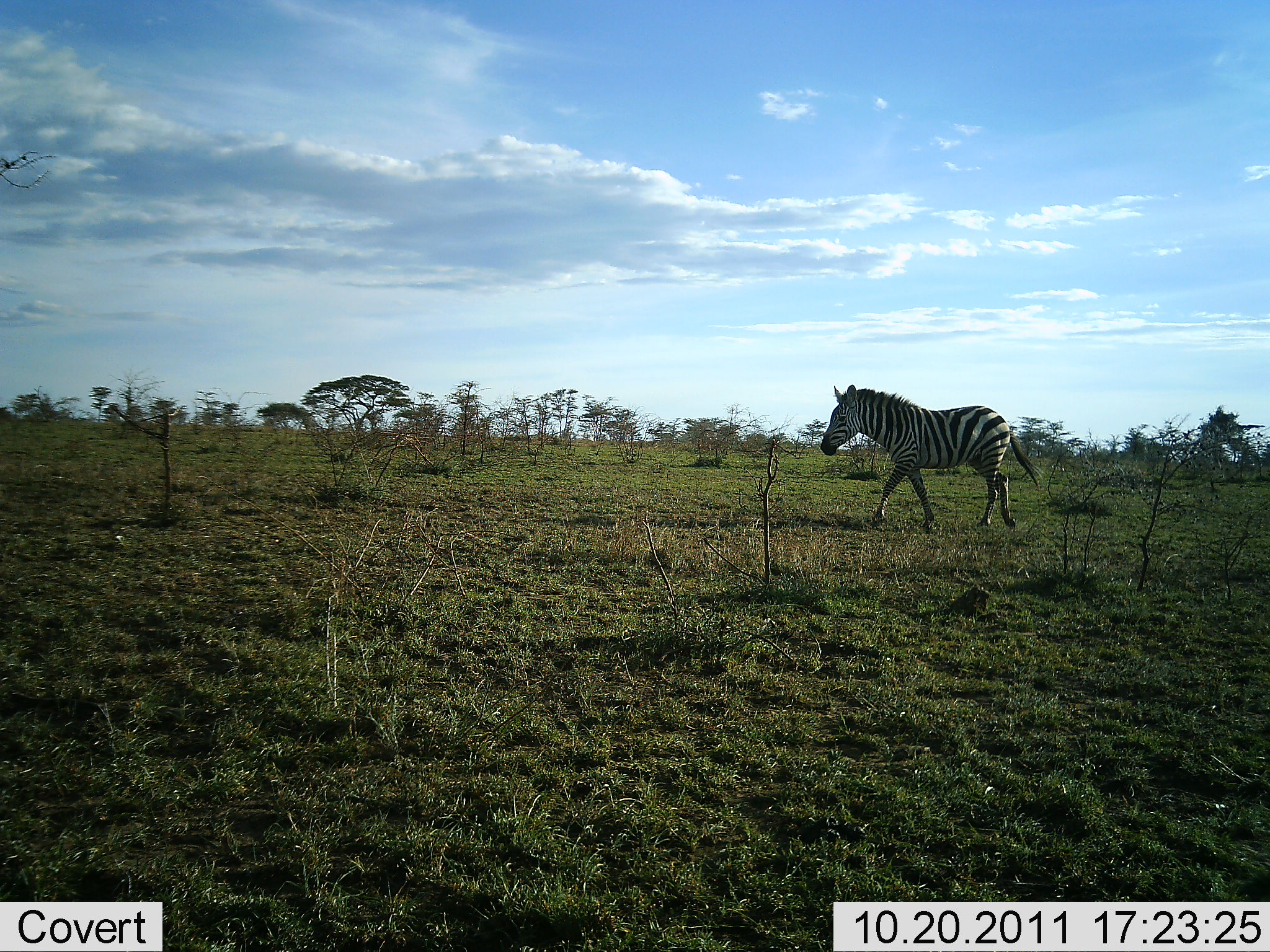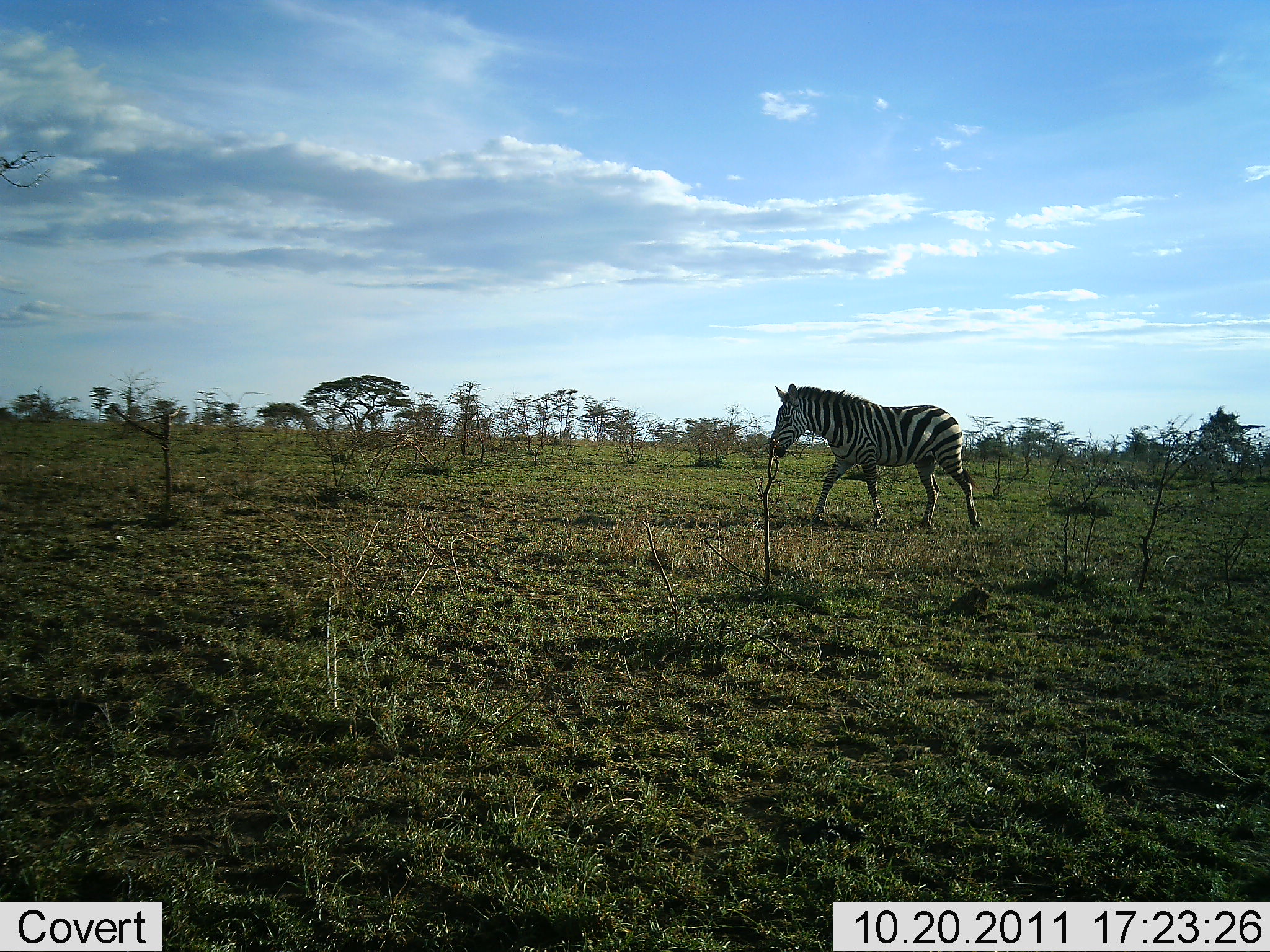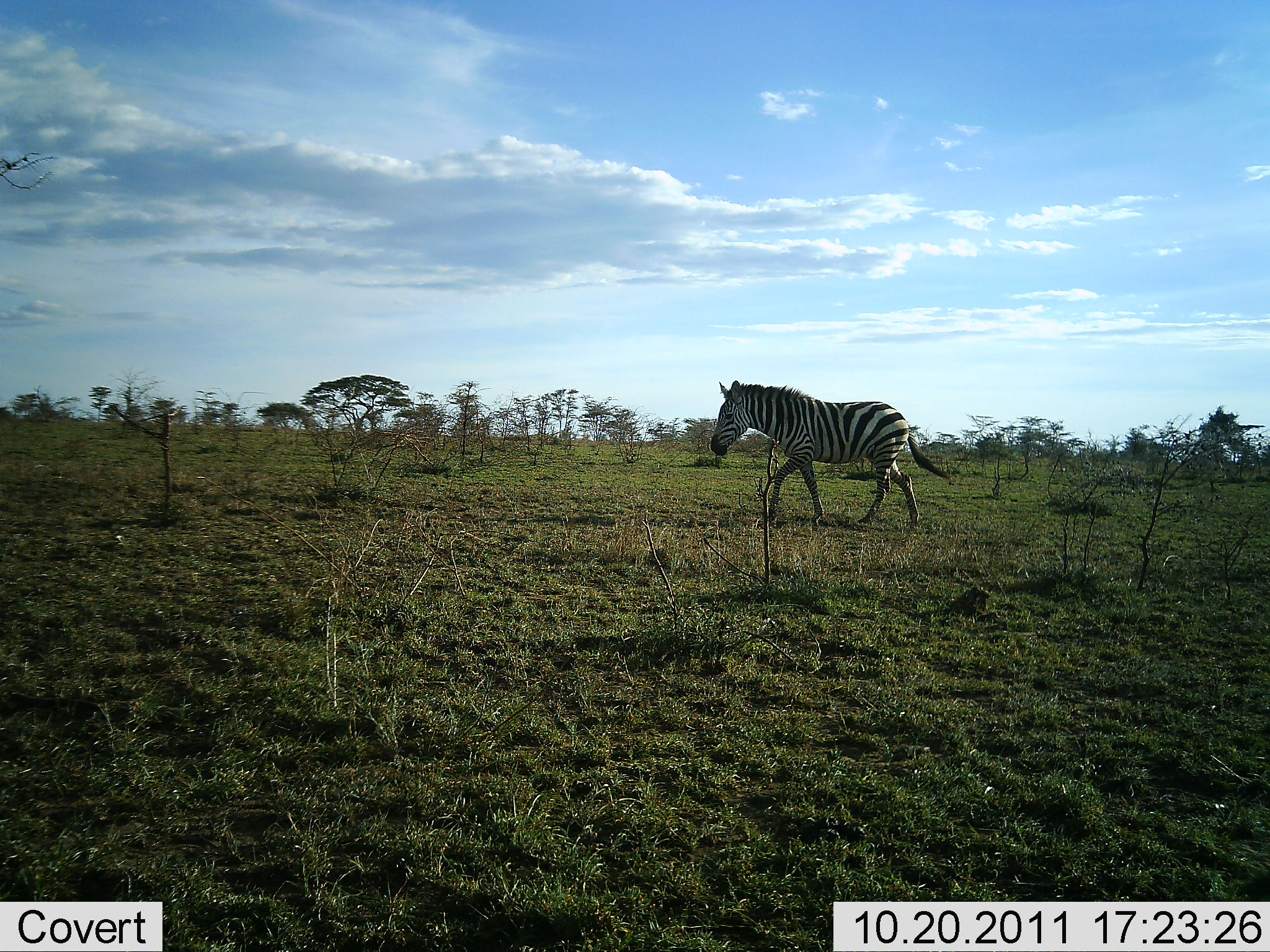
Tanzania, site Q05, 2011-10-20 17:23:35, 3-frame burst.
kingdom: Animalia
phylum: Chordata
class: Mammalia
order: Perissodactyla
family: Equidae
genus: Equus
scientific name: Equus quagga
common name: plains zebra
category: zebra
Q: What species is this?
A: Zebra (plains zebra) (Equus quagga).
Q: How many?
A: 1.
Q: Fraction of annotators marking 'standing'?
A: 0%.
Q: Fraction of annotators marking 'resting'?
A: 0%.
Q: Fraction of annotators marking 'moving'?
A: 100%.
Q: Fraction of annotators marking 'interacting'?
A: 0%.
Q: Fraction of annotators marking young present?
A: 0%.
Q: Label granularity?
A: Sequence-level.